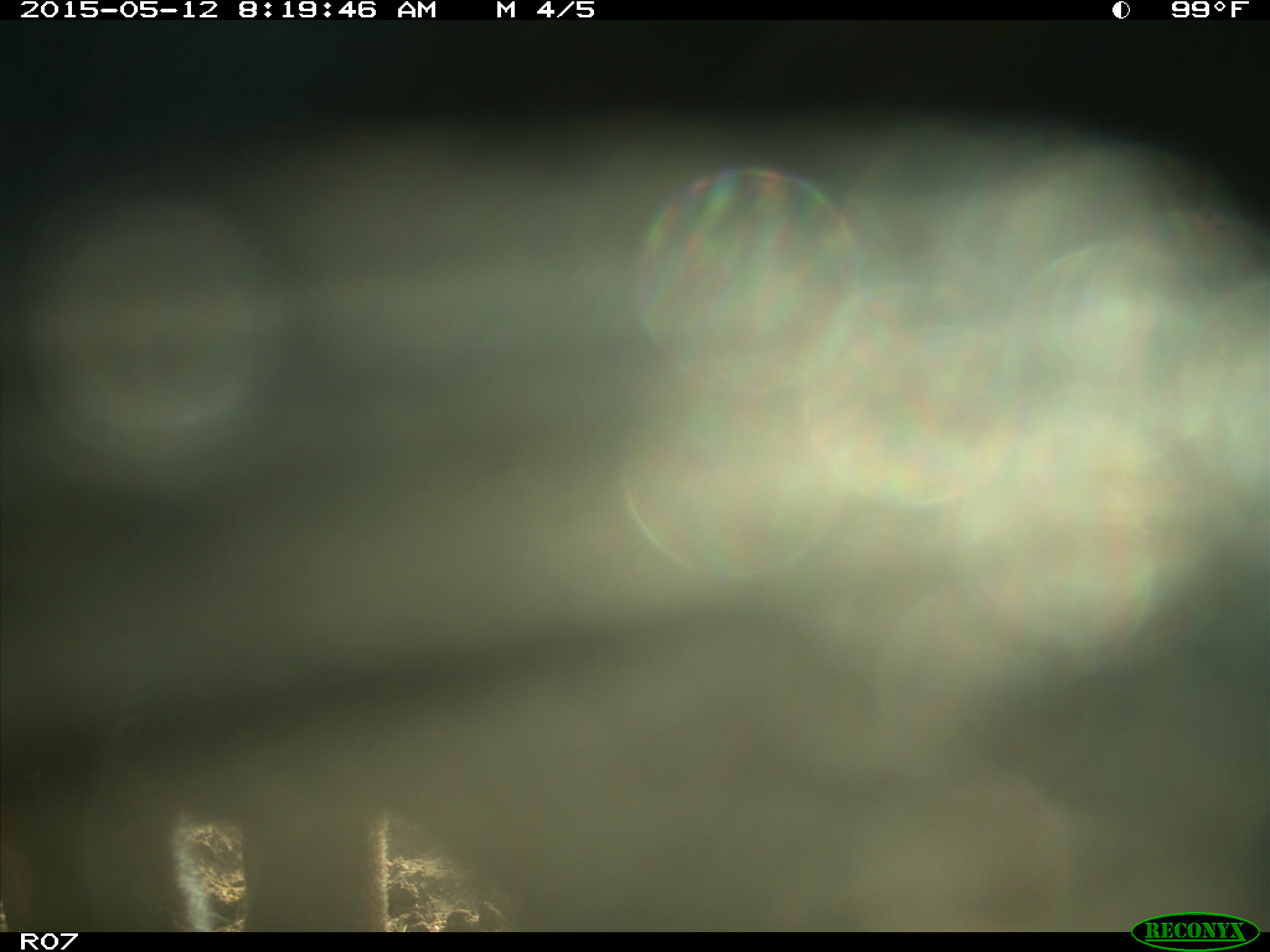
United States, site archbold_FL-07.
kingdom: Animalia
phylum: Chordata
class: Mammalia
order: Artiodactyla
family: Bovidae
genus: Bos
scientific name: Bos taurus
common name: domestic cow